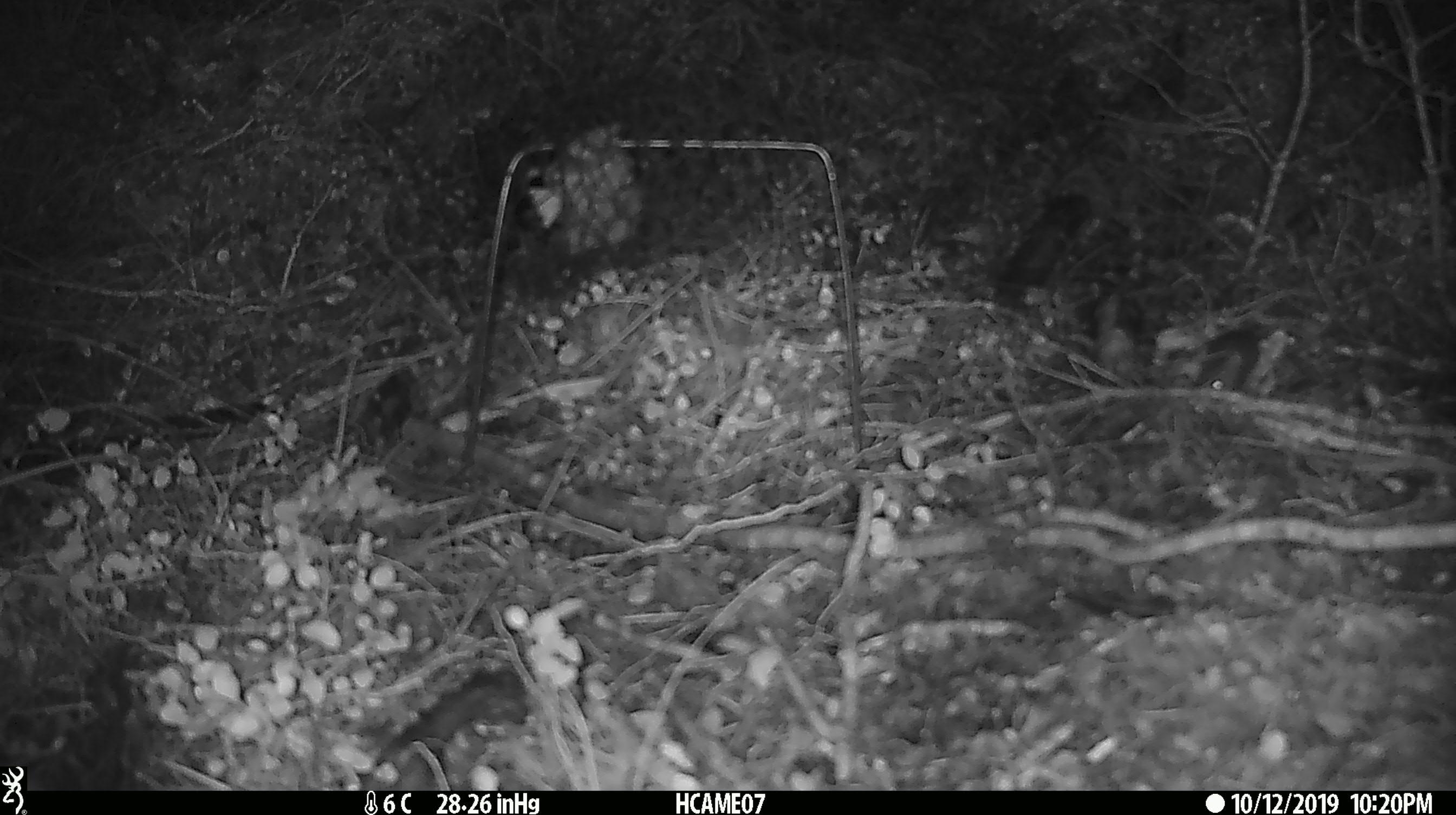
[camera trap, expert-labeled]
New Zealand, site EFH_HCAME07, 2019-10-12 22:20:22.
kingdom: Animalia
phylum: Chordata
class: Mammalia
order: Rodentia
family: Muridae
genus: Mus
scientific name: Mus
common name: mouse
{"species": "mouse (Mus)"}